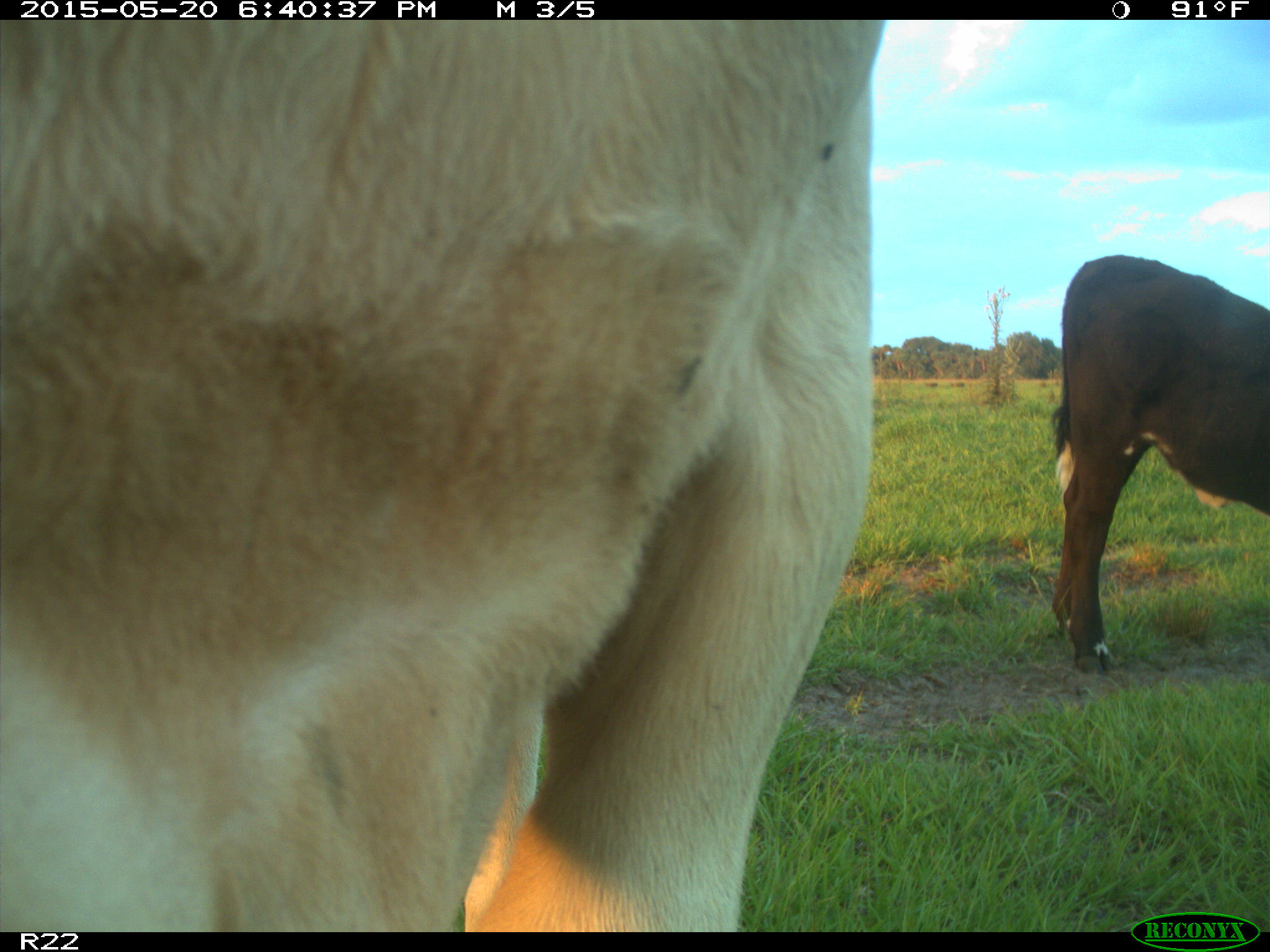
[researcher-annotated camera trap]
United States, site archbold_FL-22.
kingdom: Animalia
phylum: Chordata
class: Mammalia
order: Artiodactyla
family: Bovidae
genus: Bos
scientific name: Bos taurus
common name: domestic cow